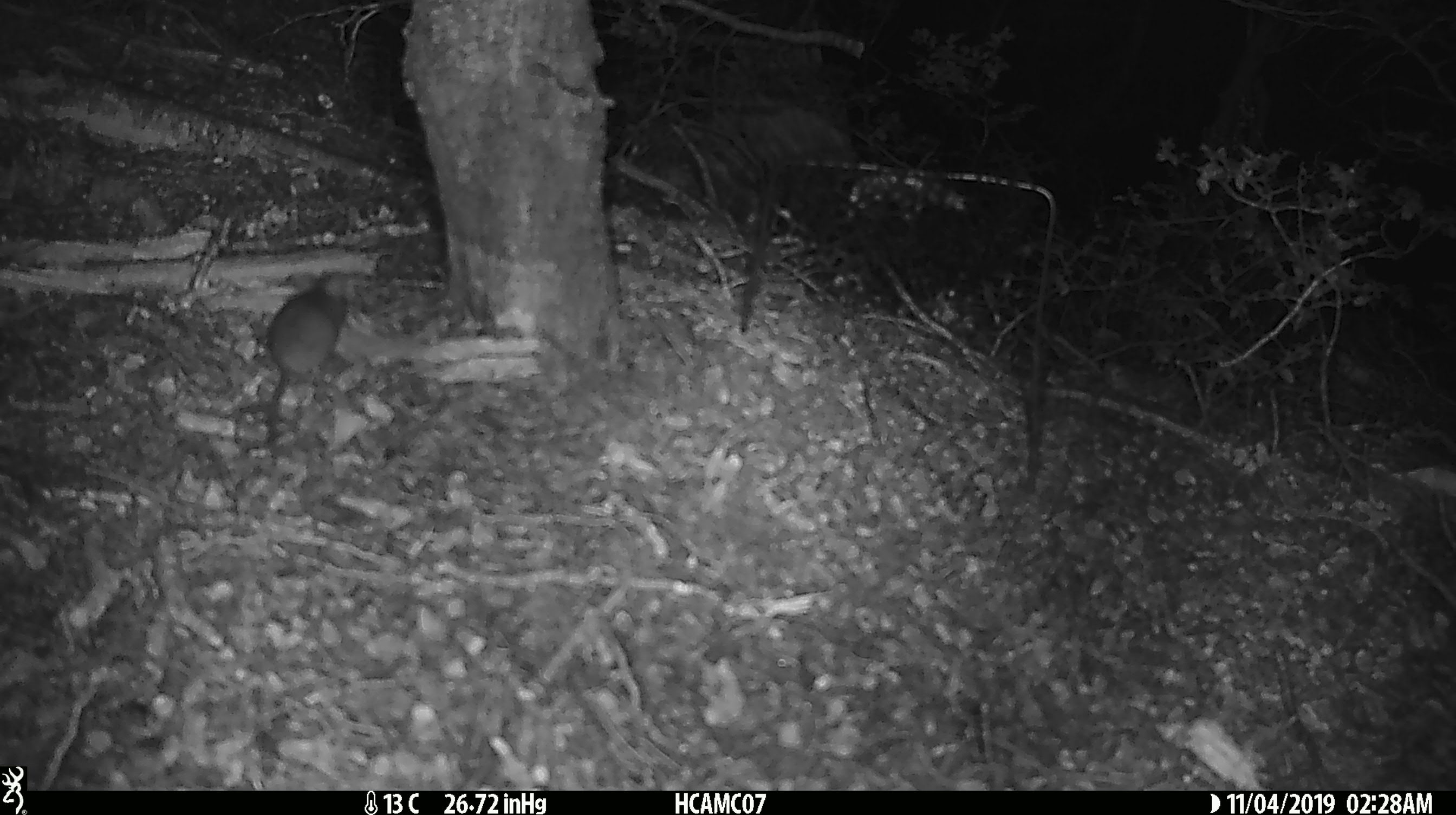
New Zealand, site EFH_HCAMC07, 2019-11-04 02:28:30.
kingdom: Animalia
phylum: Chordata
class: Mammalia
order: Rodentia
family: Muridae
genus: Mus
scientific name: Mus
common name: mouse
Mouse (Mus).